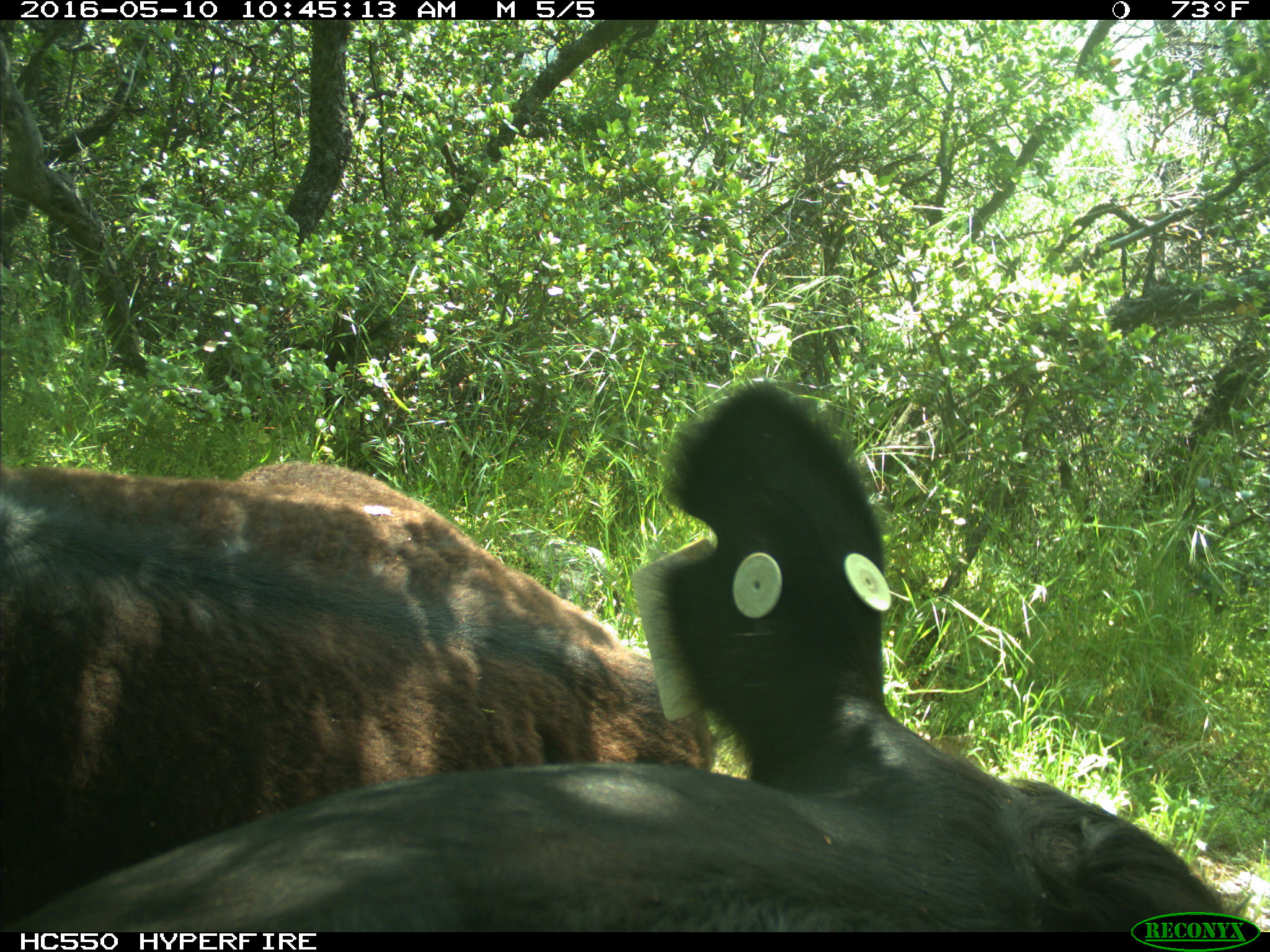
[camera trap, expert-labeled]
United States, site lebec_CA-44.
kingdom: Animalia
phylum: Chordata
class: Mammalia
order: Artiodactyla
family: Bovidae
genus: Bos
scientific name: Bos taurus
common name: domestic cow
Bos taurus (domestic cow).